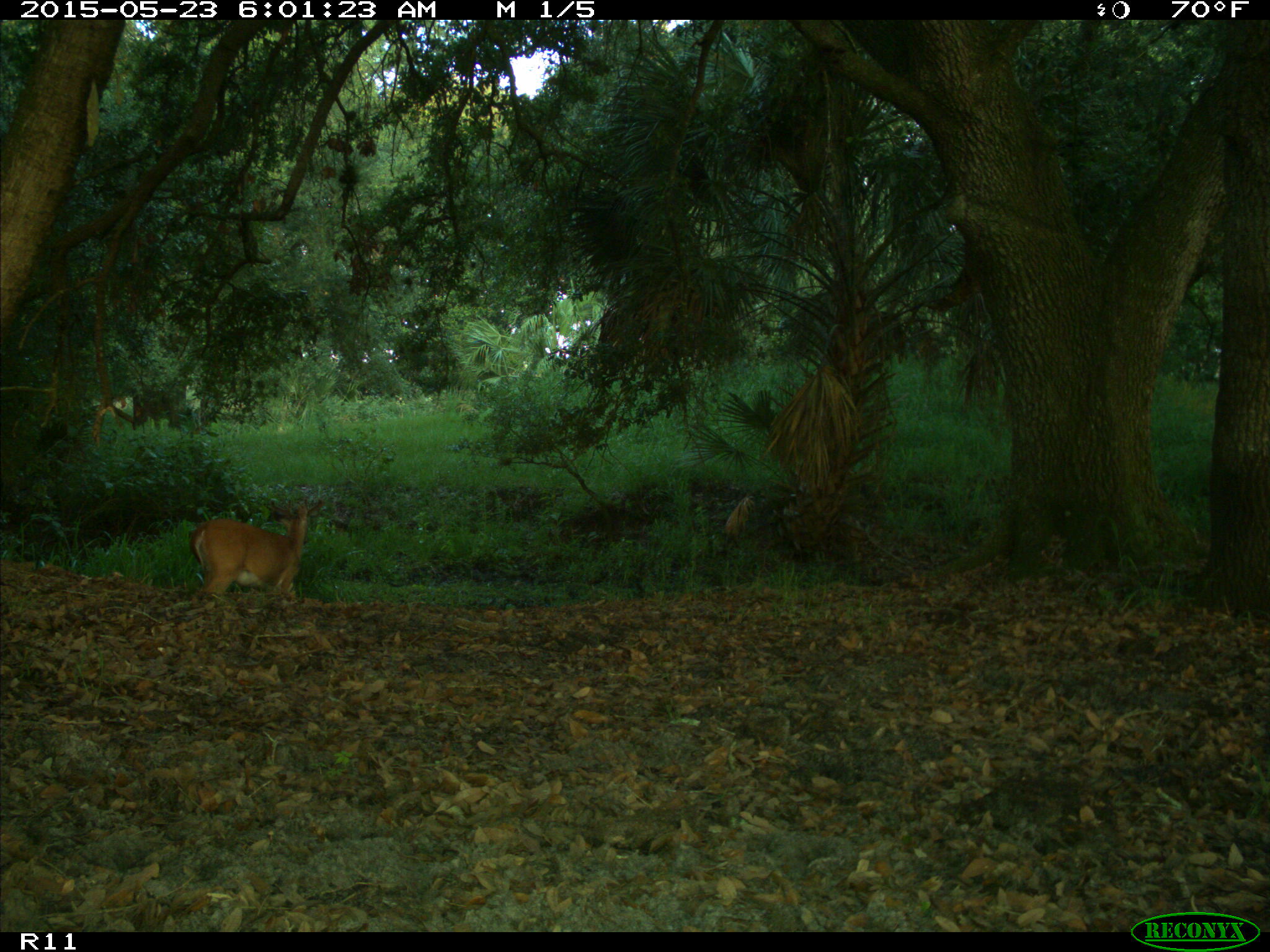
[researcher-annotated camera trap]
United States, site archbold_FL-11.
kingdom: Animalia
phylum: Chordata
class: Mammalia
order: Artiodactyla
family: Cervidae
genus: Odocoileus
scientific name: Odocoileus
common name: deer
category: unidentified deer